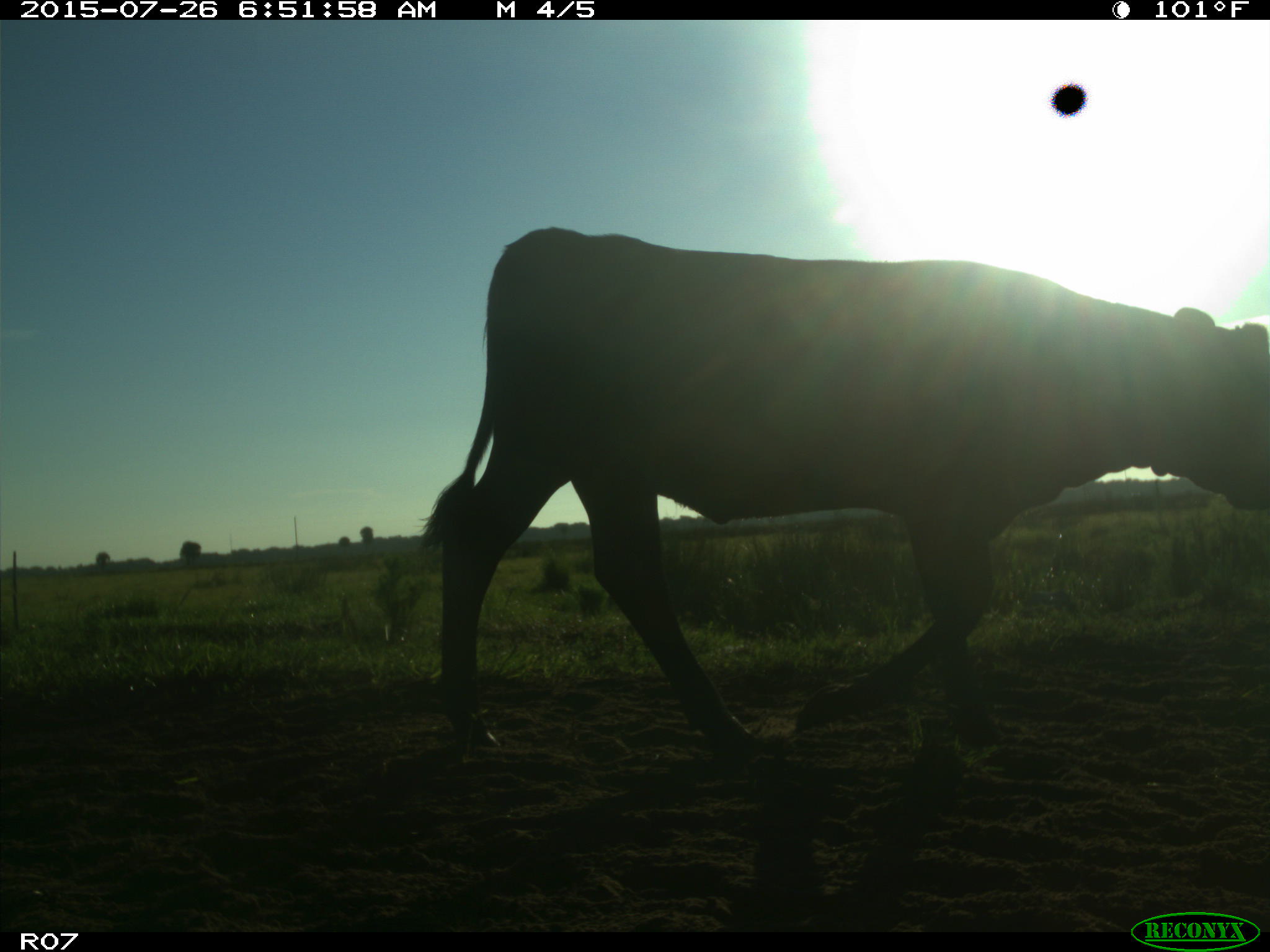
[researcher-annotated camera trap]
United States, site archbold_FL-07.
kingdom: Animalia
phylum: Chordata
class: Mammalia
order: Artiodactyla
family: Bovidae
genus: Bos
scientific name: Bos taurus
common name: domestic cow